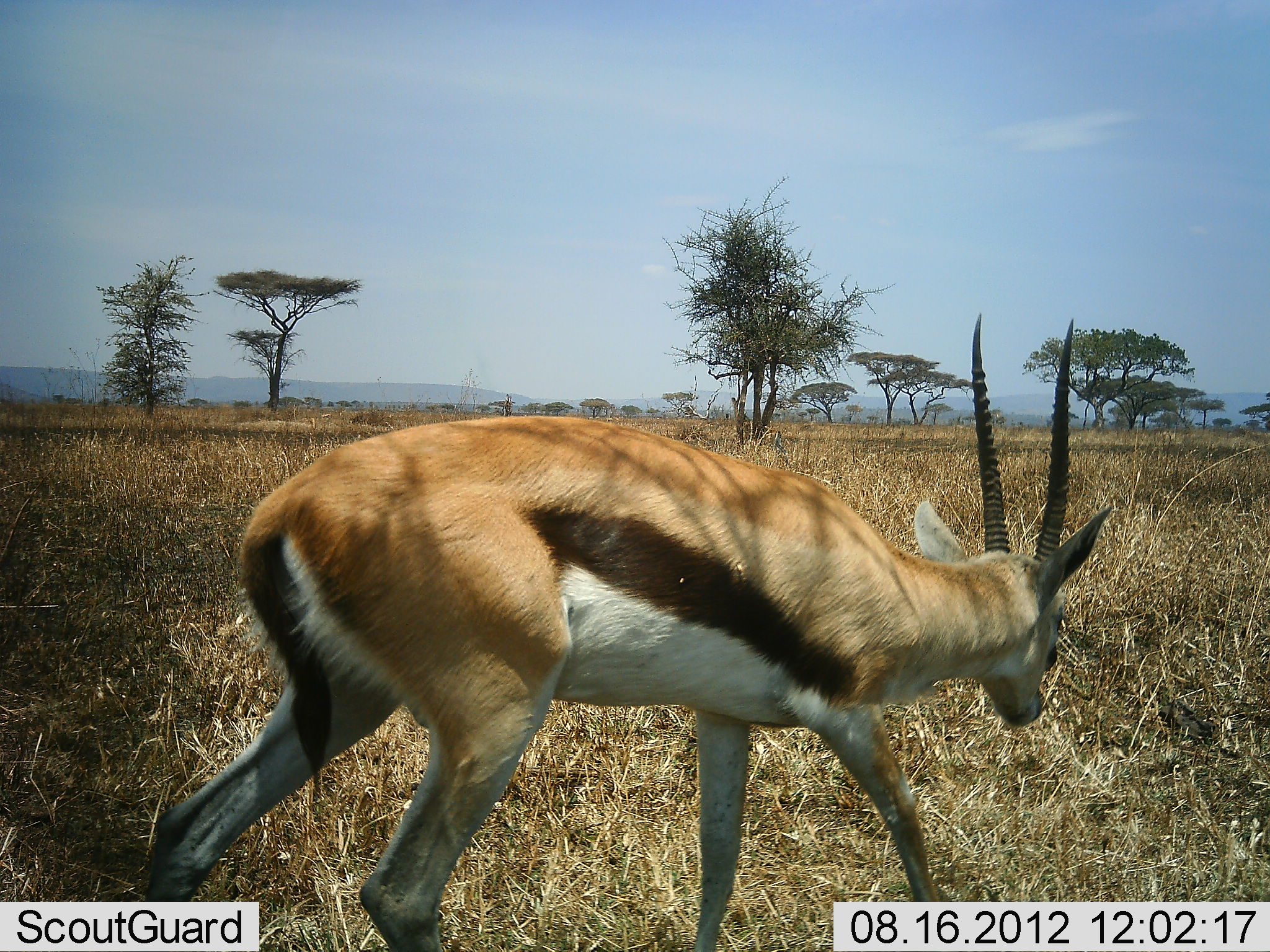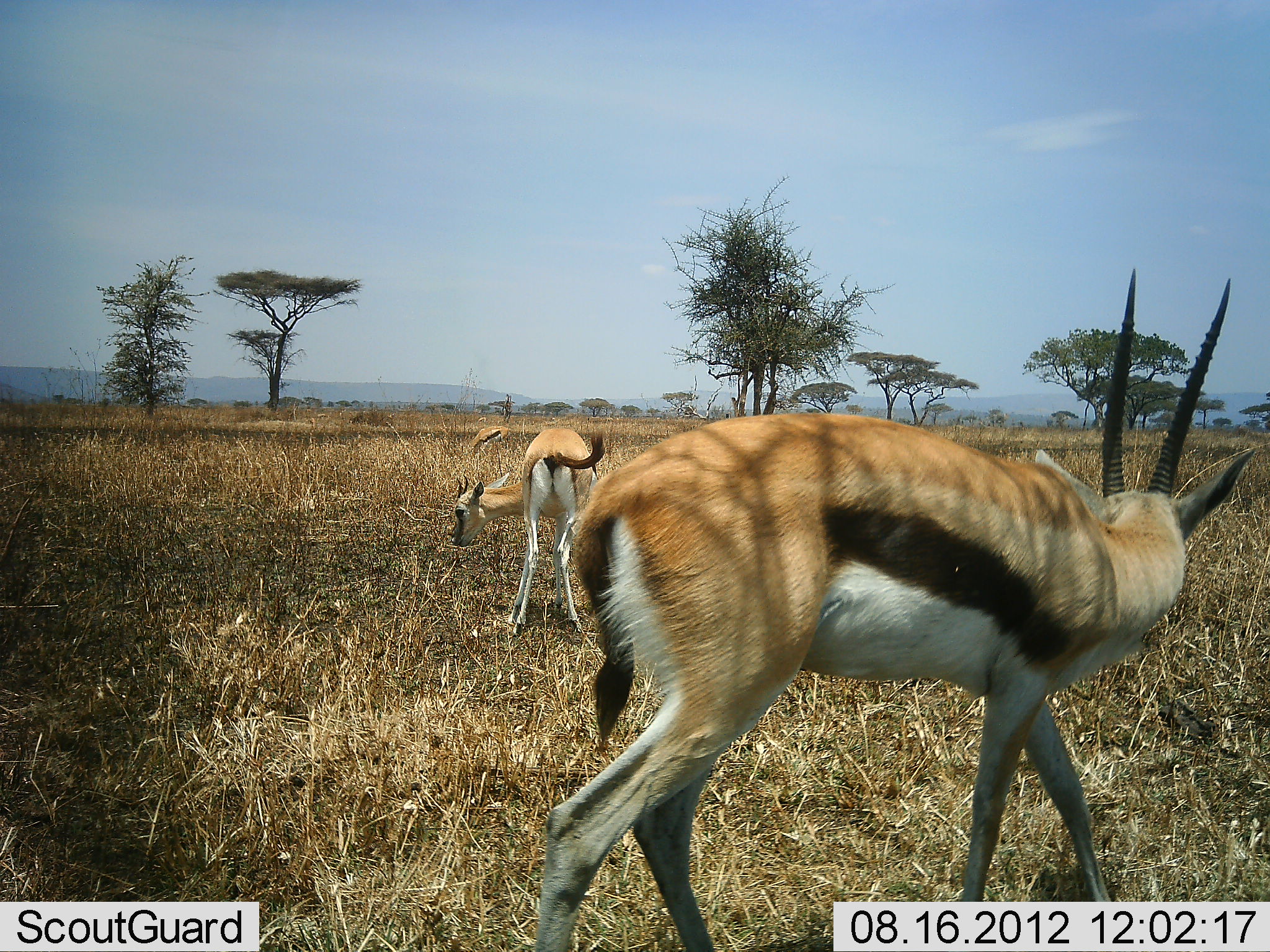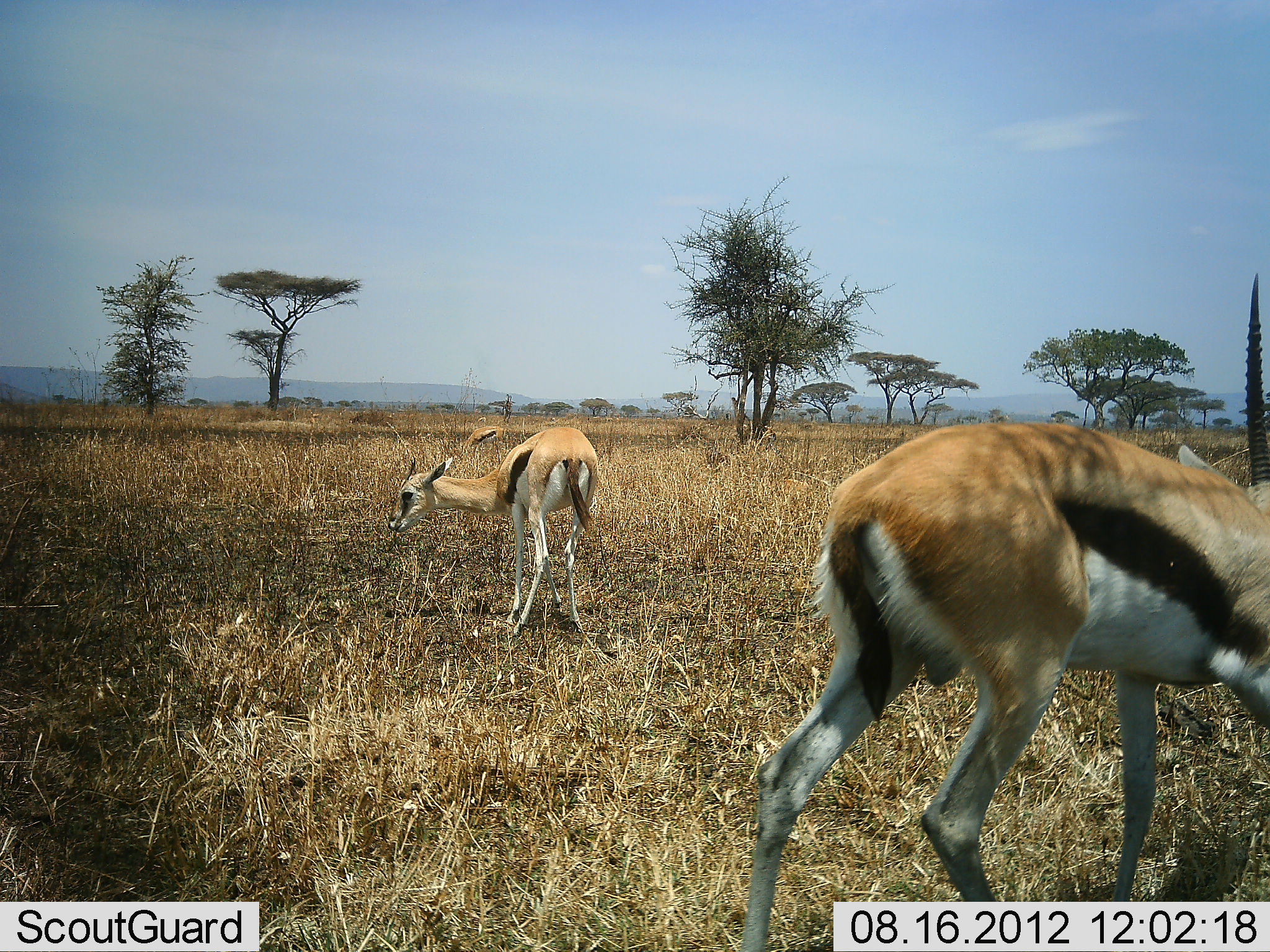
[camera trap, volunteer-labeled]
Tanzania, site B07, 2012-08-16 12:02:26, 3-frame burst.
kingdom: Animalia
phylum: Chordata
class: Mammalia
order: Artiodactyla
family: Bovidae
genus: Eudorcas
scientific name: Eudorcas thomsonii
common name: thomson's gazelle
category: gazellethomsons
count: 2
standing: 60%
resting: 0%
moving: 90%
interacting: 0%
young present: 0%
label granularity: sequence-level